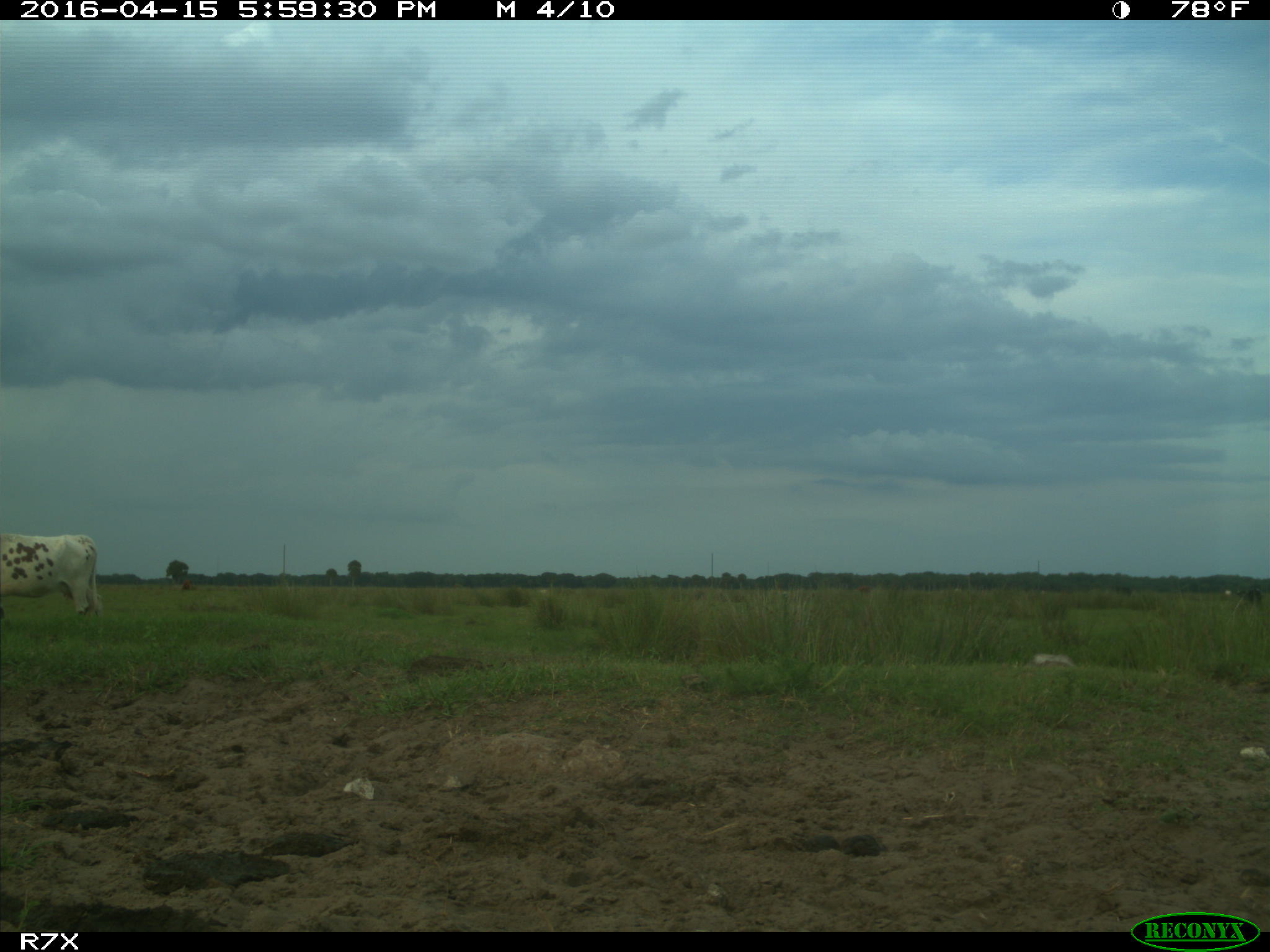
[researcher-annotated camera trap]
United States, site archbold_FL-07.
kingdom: Animalia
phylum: Chordata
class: Mammalia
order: Artiodactyla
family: Bovidae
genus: Bos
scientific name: Bos taurus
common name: domestic cow